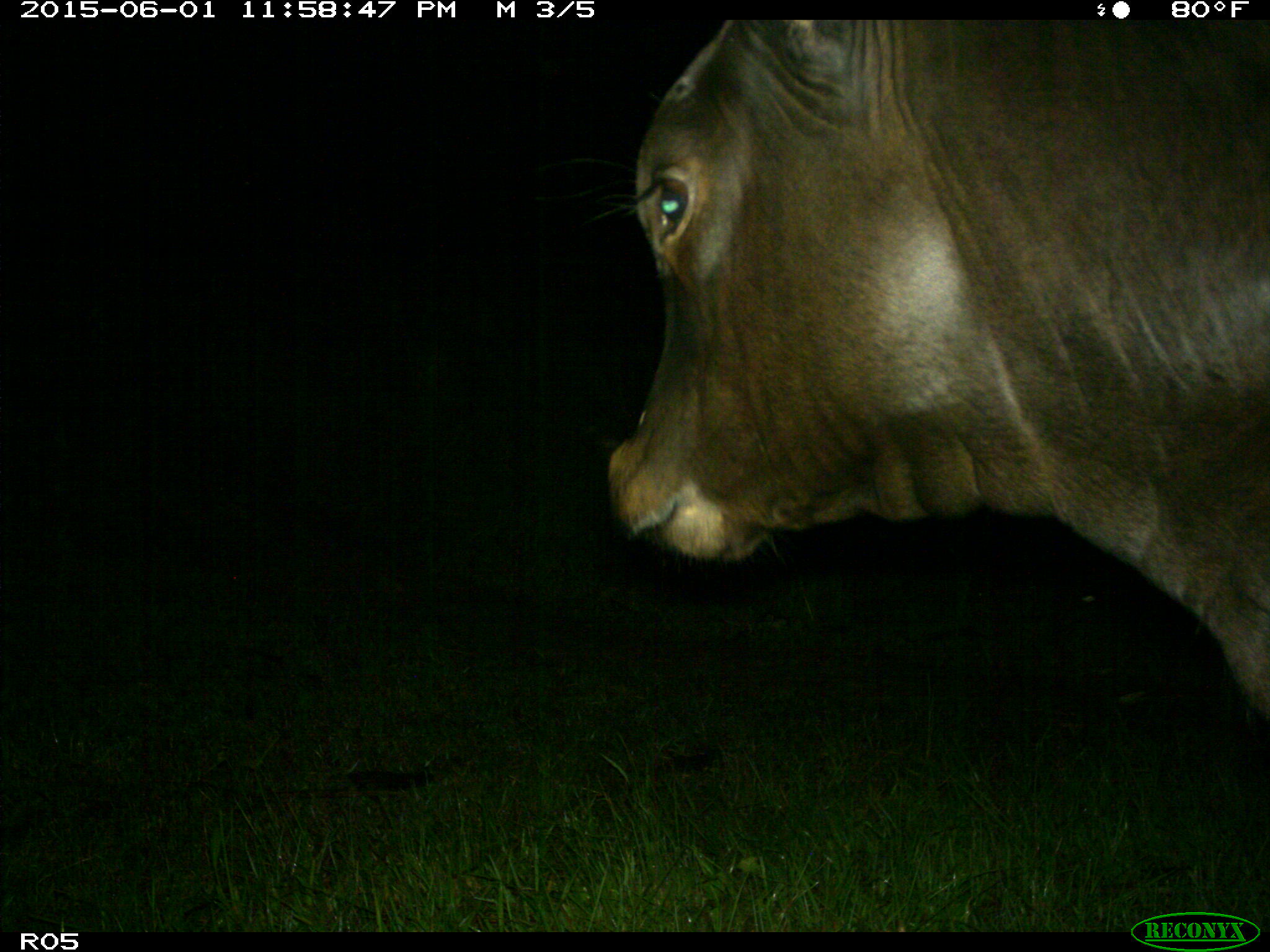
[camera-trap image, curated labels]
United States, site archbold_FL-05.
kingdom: Animalia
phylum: Chordata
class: Mammalia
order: Artiodactyla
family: Bovidae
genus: Bos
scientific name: Bos taurus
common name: domestic cow